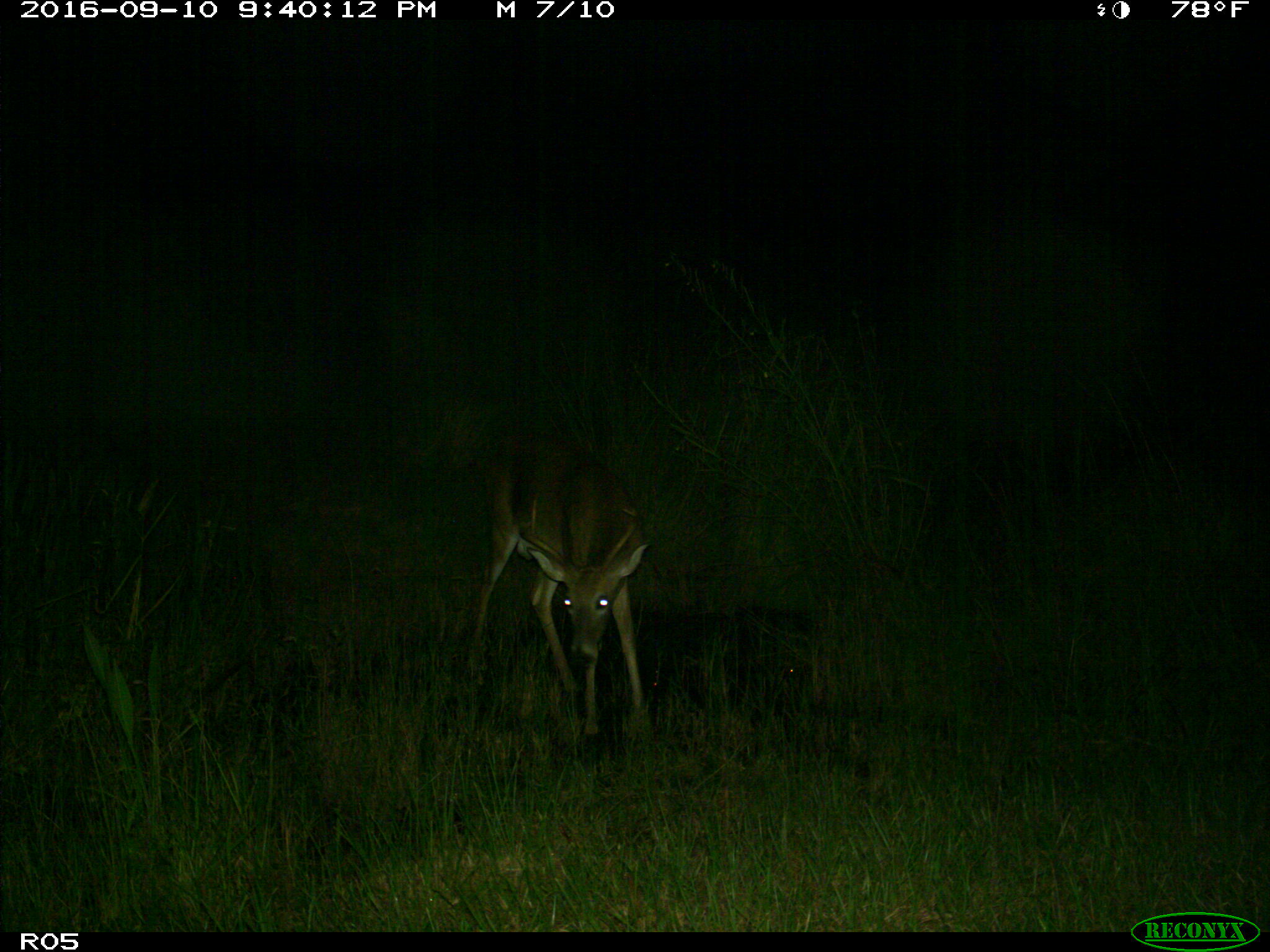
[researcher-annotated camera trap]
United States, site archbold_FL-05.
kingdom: Animalia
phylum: Chordata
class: Mammalia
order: Artiodactyla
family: Cervidae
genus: Odocoileus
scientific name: Odocoileus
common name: deer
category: unidentified deer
Unidentified deer (deer) (Odocoileus).